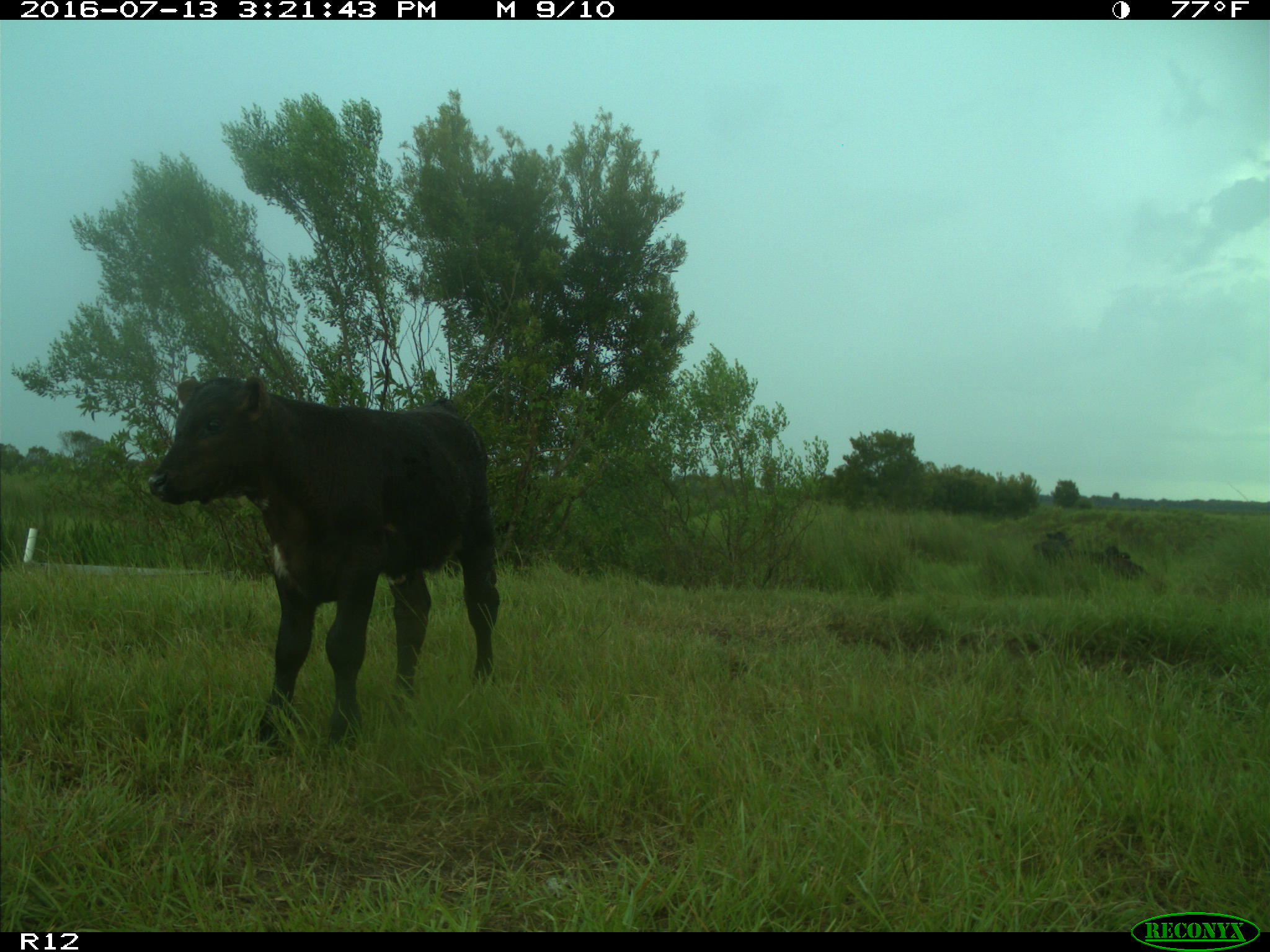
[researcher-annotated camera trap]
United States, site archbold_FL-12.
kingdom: Animalia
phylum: Chordata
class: Mammalia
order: Artiodactyla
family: Bovidae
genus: Bos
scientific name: Bos taurus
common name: domestic cow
Bos taurus (domestic cow).